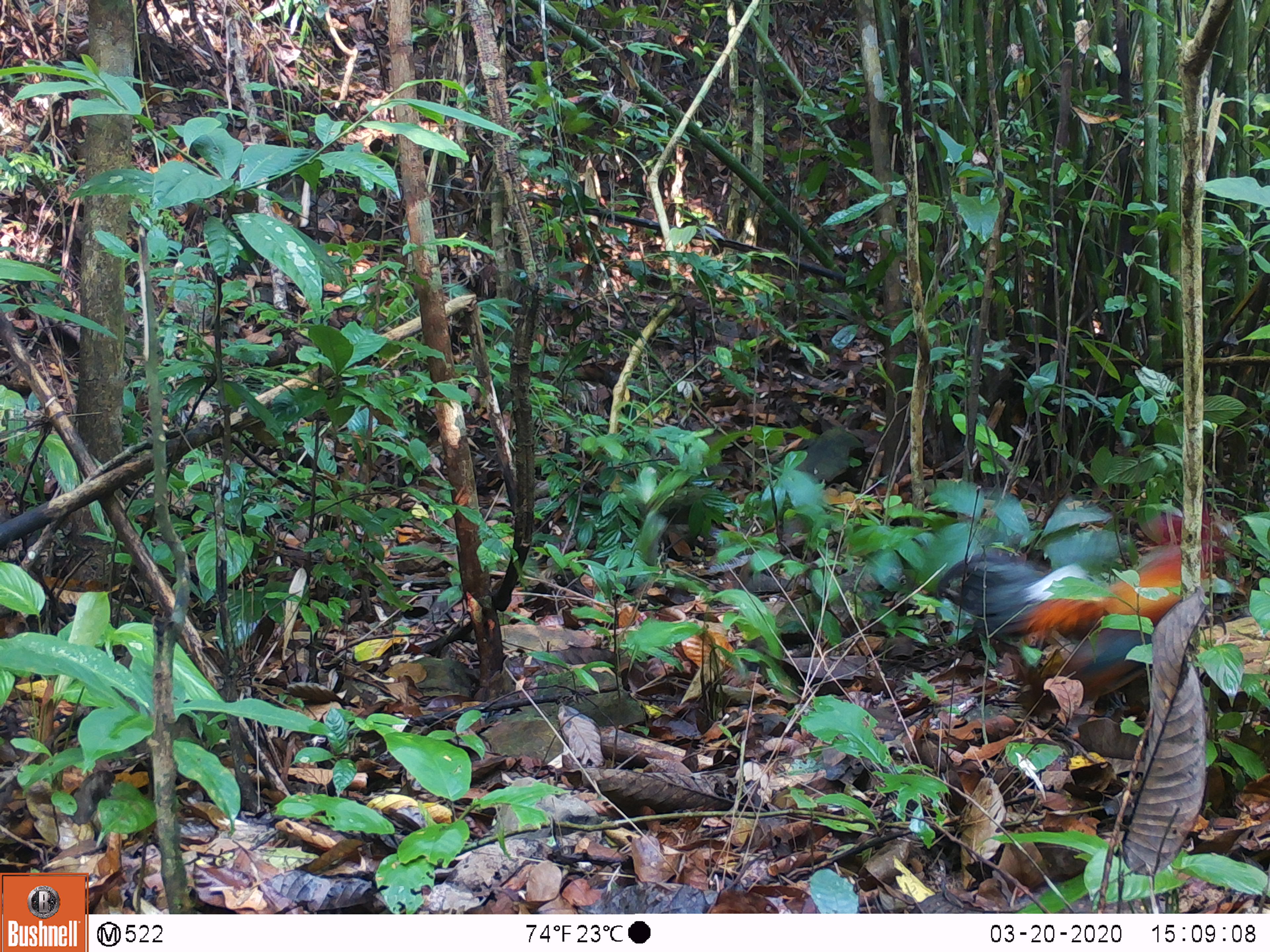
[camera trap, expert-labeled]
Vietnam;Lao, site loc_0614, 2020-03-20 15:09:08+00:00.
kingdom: Animalia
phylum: Chordata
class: Aves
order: Galliformes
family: Phasianidae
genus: Gallus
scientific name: Gallus gallus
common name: red junglefowl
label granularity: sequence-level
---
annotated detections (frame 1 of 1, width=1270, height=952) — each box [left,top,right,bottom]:
red junglefowl: [934,507,1225,721]